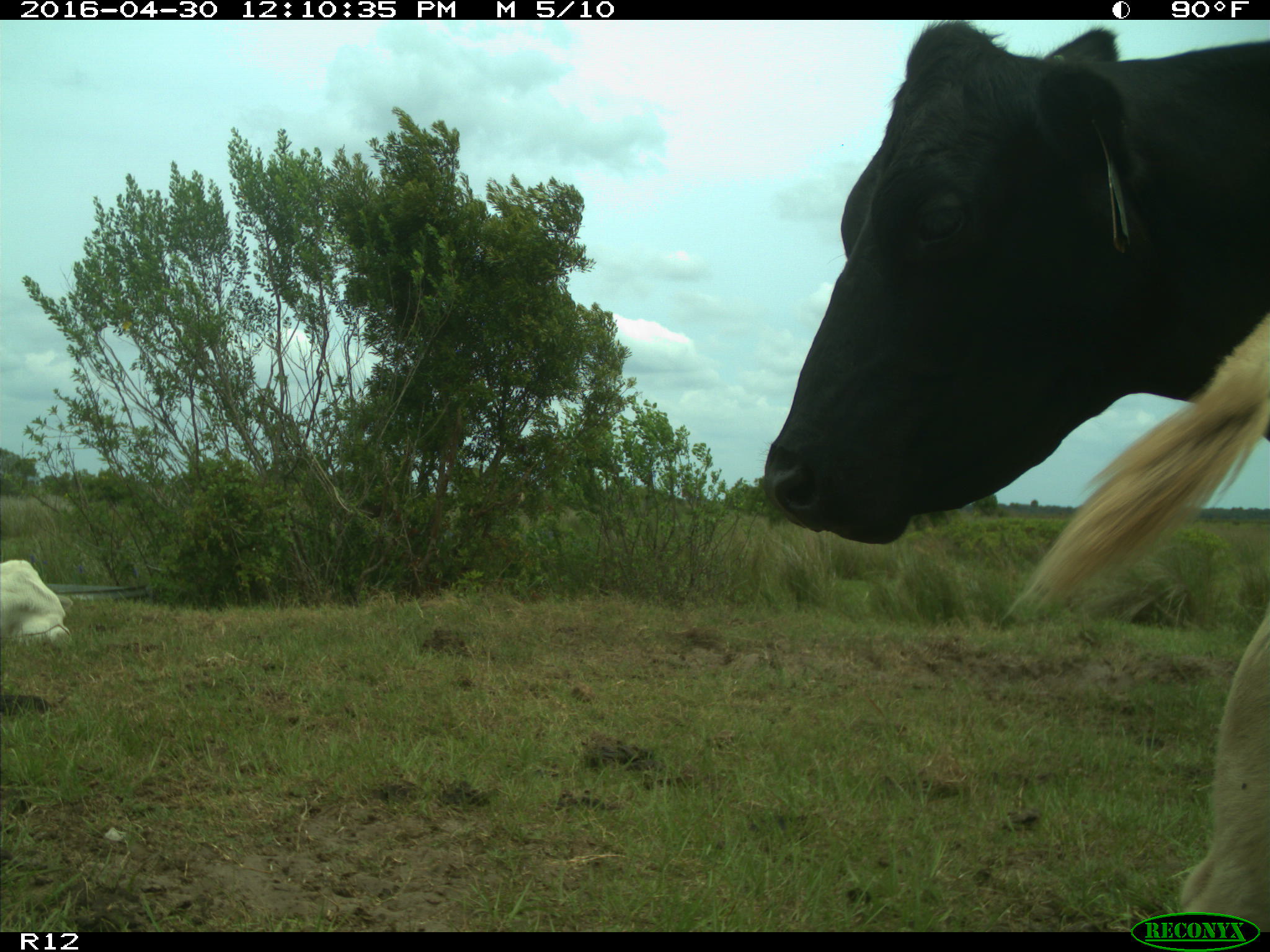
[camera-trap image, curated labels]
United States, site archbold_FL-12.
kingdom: Animalia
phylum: Chordata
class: Mammalia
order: Artiodactyla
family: Bovidae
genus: Bos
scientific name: Bos taurus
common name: domestic cow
Bos taurus (domestic cow).